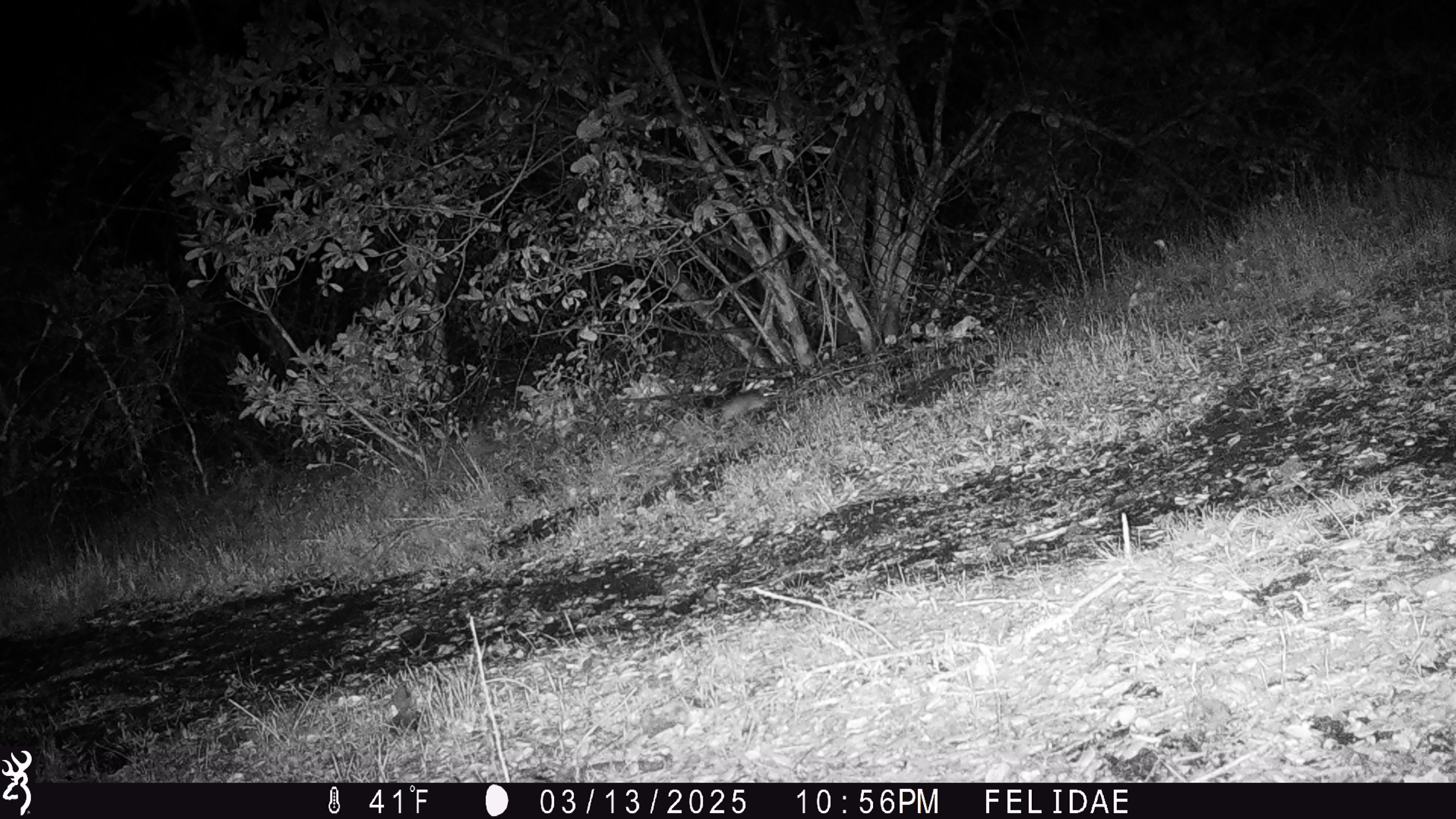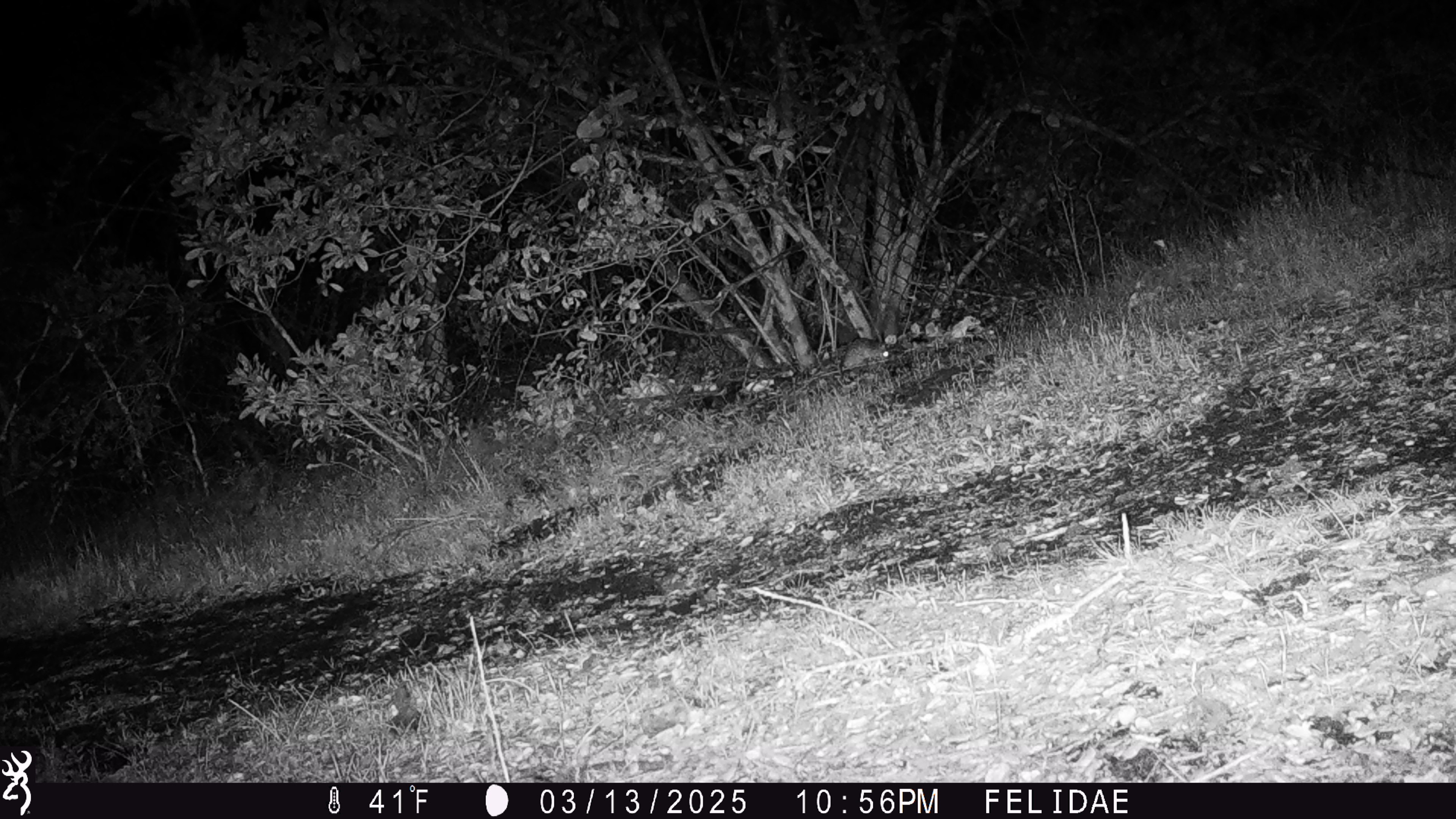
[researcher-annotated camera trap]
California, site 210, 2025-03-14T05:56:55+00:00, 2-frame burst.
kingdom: Animalia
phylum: Chordata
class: Mammalia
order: Rodentia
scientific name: Rodentia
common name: mouse or rat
Mouse or rat (Rodentia).